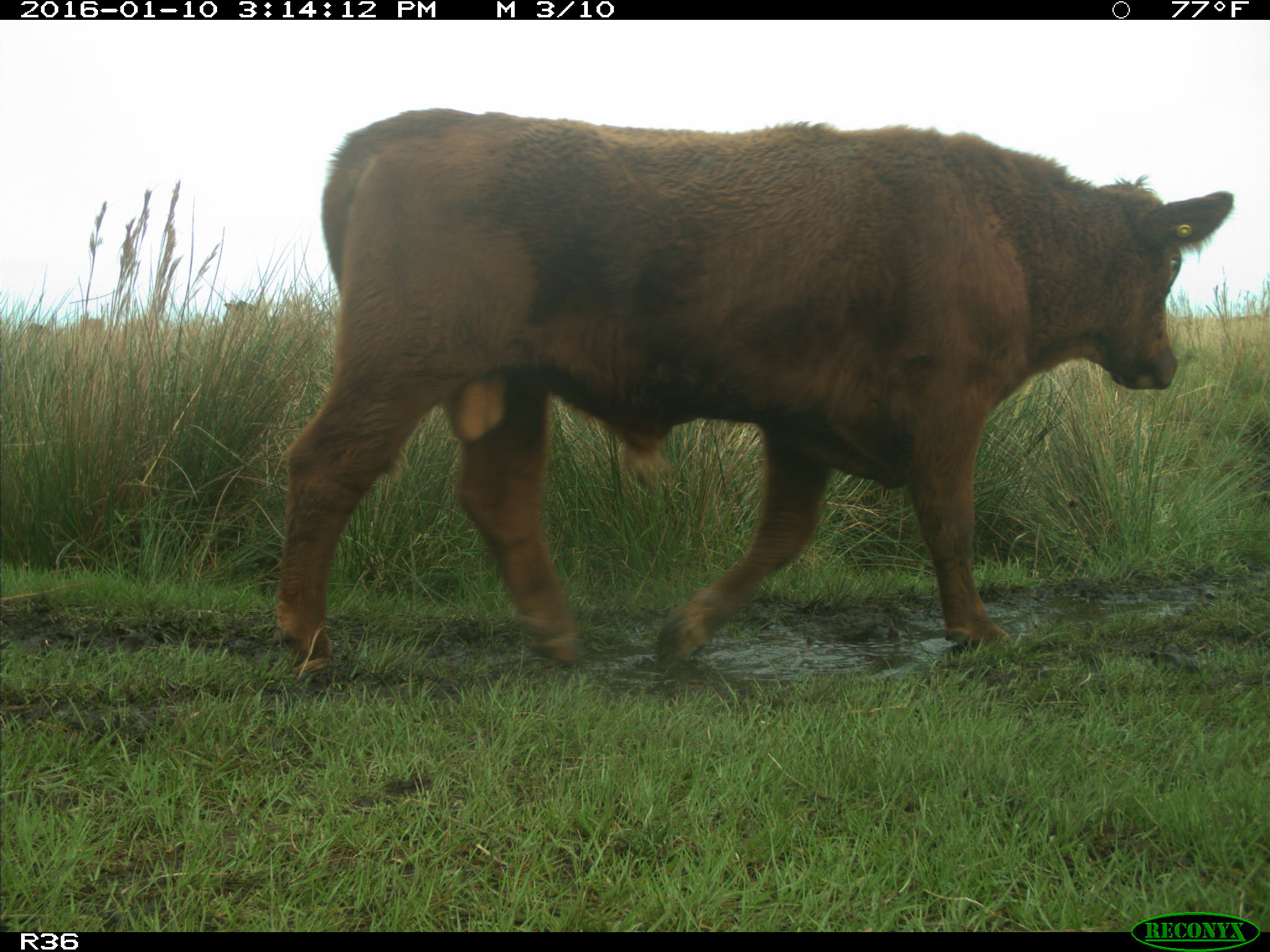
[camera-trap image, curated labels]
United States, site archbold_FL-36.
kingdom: Animalia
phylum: Chordata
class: Mammalia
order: Artiodactyla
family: Bovidae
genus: Bos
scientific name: Bos taurus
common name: domestic cow